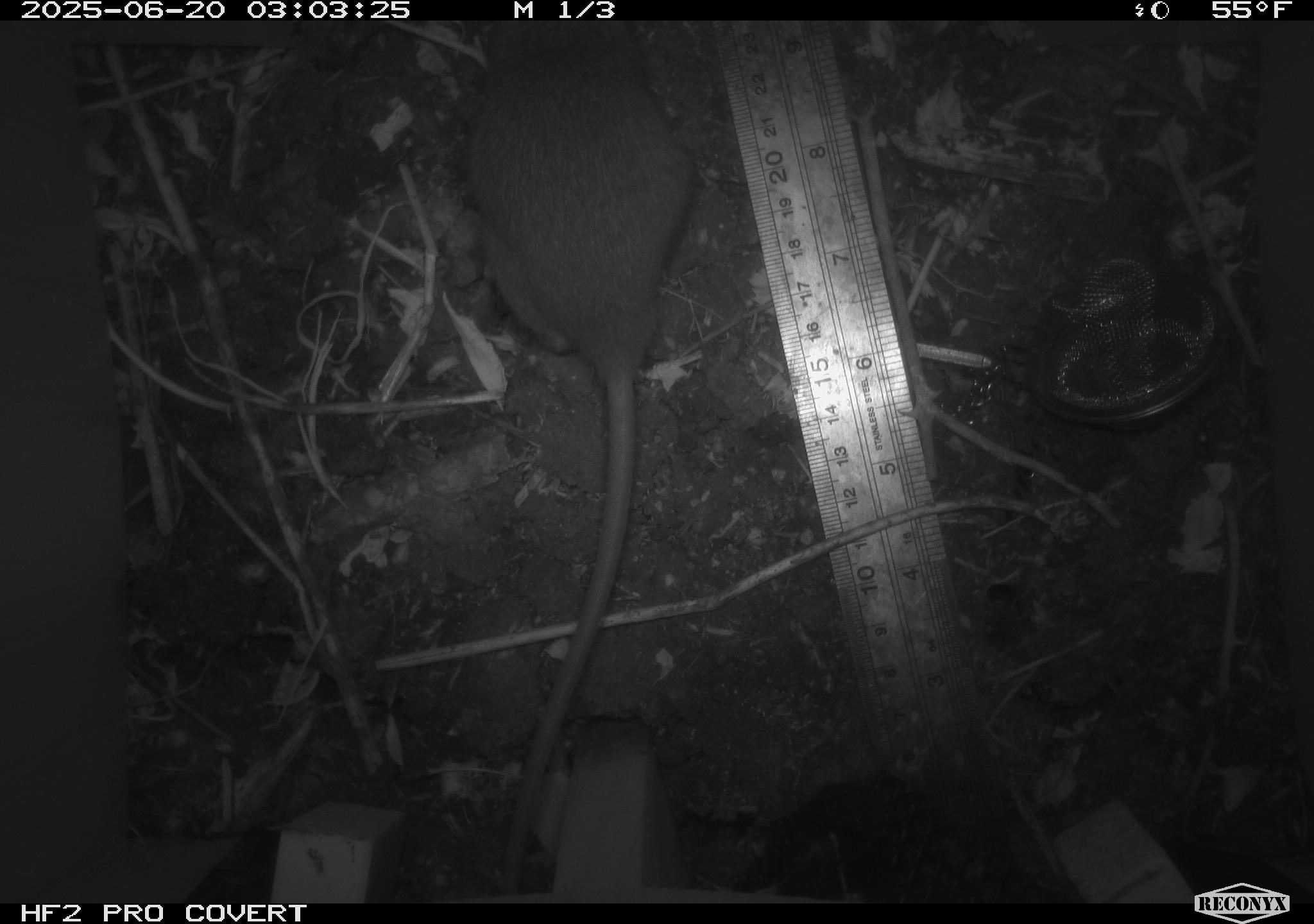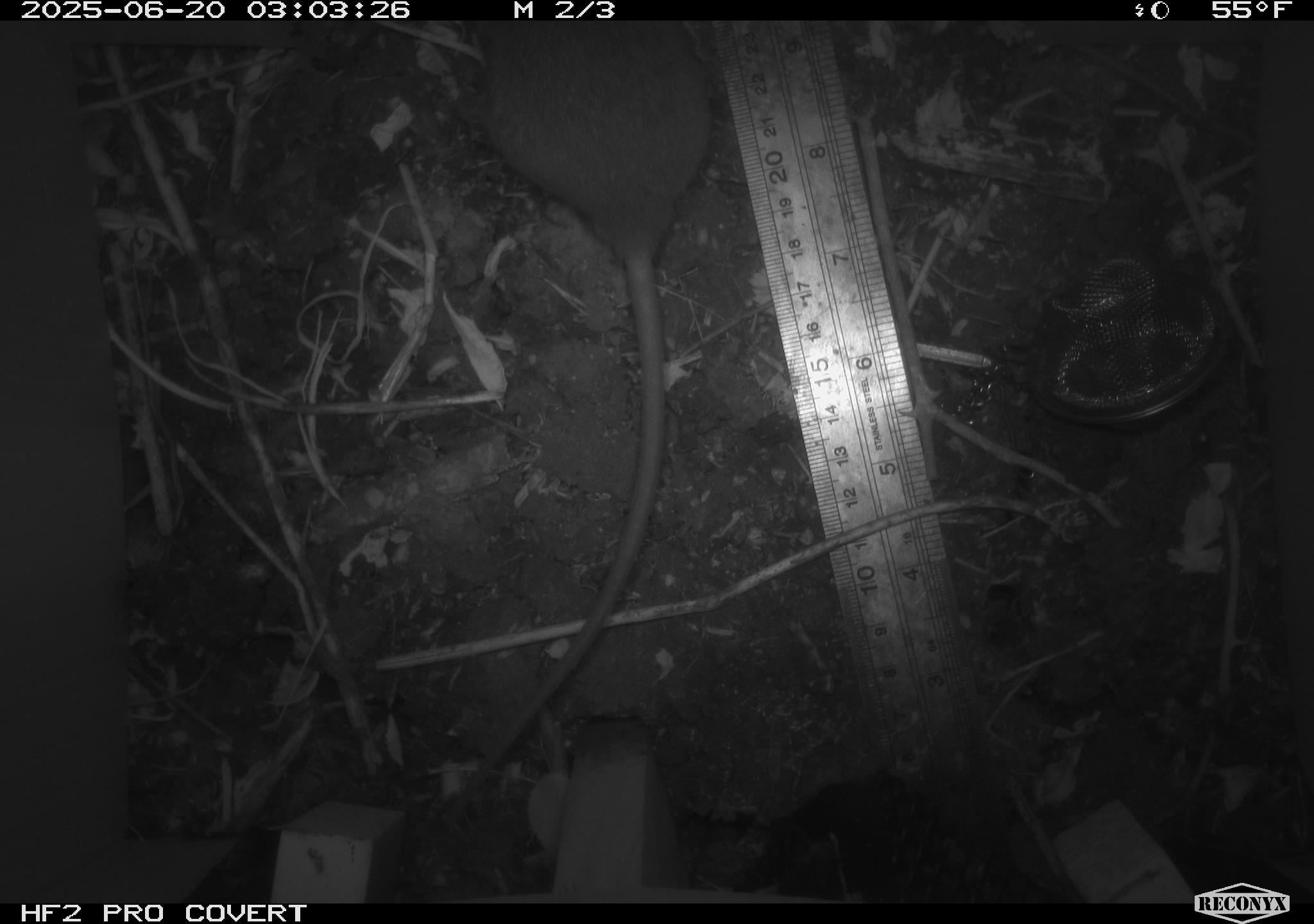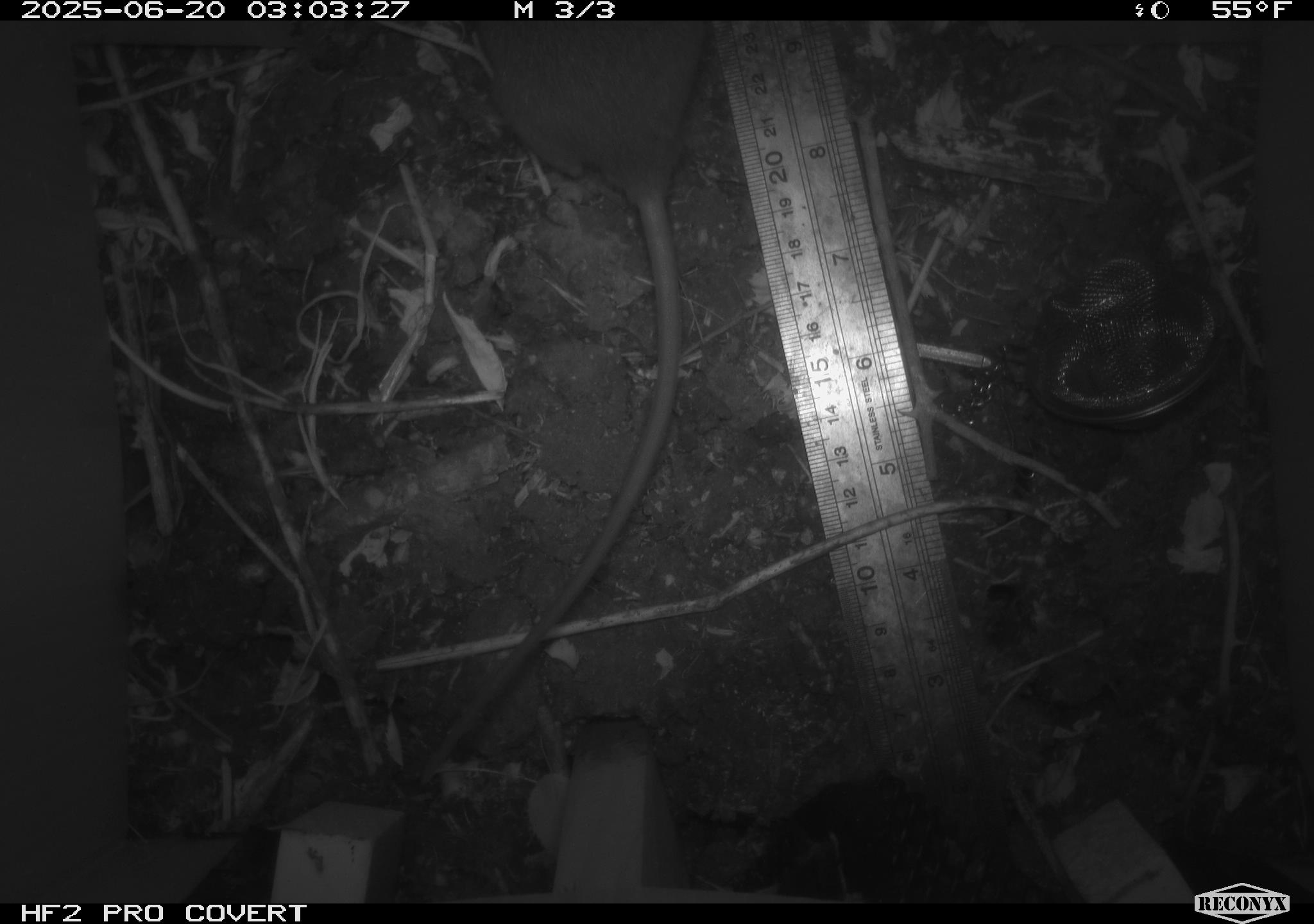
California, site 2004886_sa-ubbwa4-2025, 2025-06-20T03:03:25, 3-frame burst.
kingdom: Animalia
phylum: Chordata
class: Mammalia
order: Rodentia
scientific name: Rodentia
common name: rodent